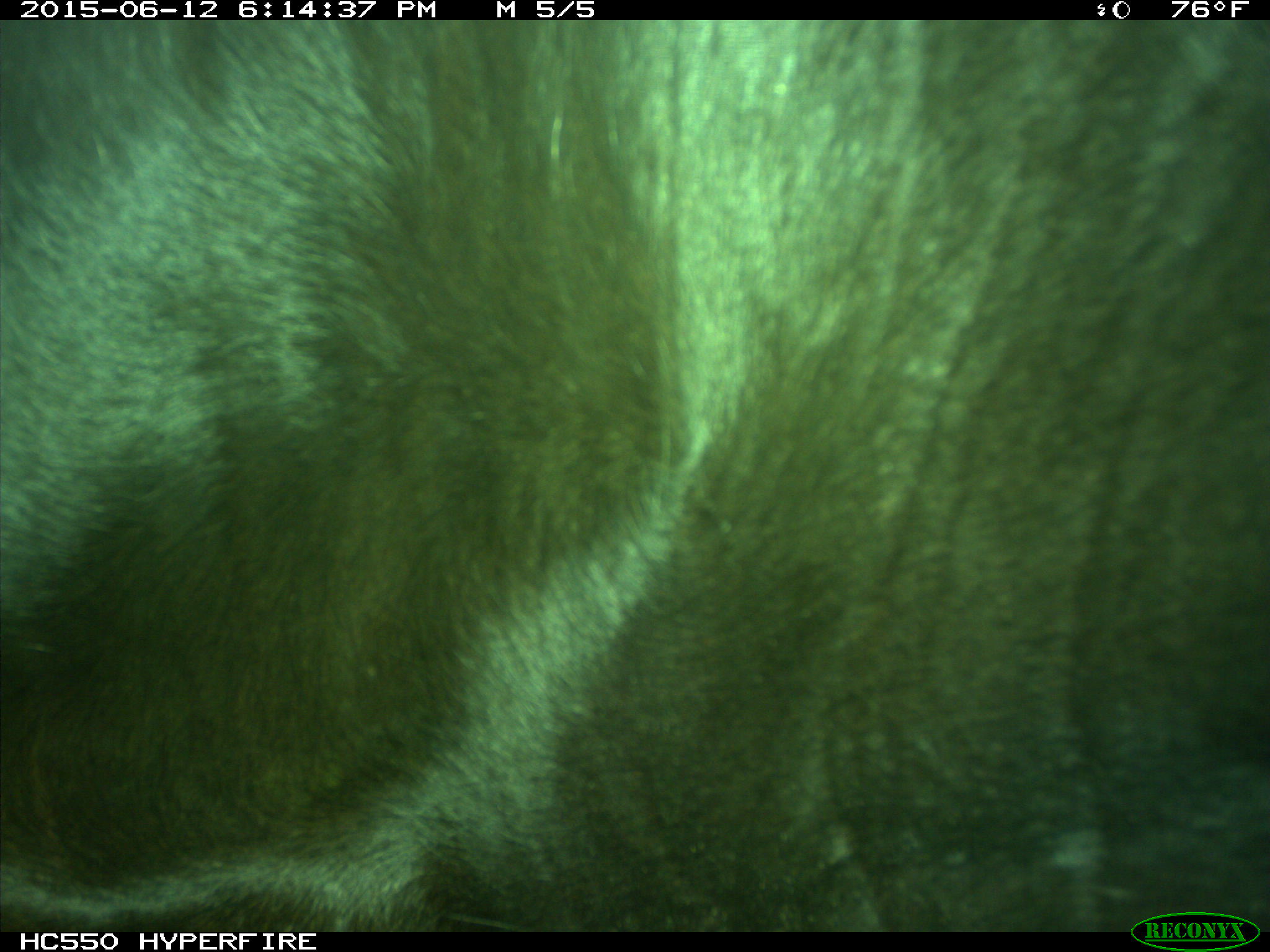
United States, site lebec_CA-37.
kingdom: Animalia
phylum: Chordata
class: Mammalia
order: Artiodactyla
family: Bovidae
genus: Bos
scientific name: Bos taurus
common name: domestic cow